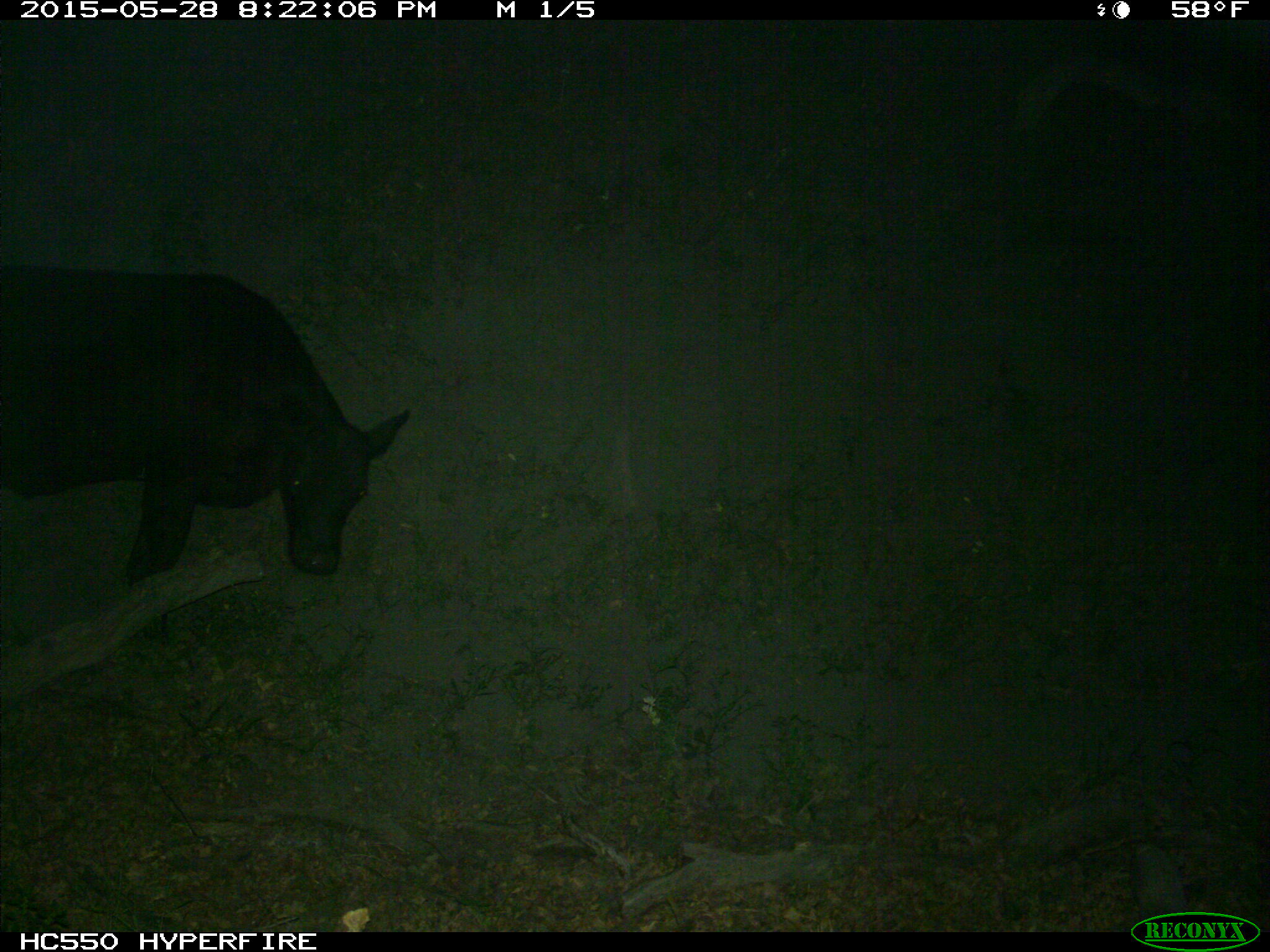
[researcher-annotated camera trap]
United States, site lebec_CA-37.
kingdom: Animalia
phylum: Chordata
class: Mammalia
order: Artiodactyla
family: Bovidae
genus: Bos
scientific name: Bos taurus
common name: domestic cow